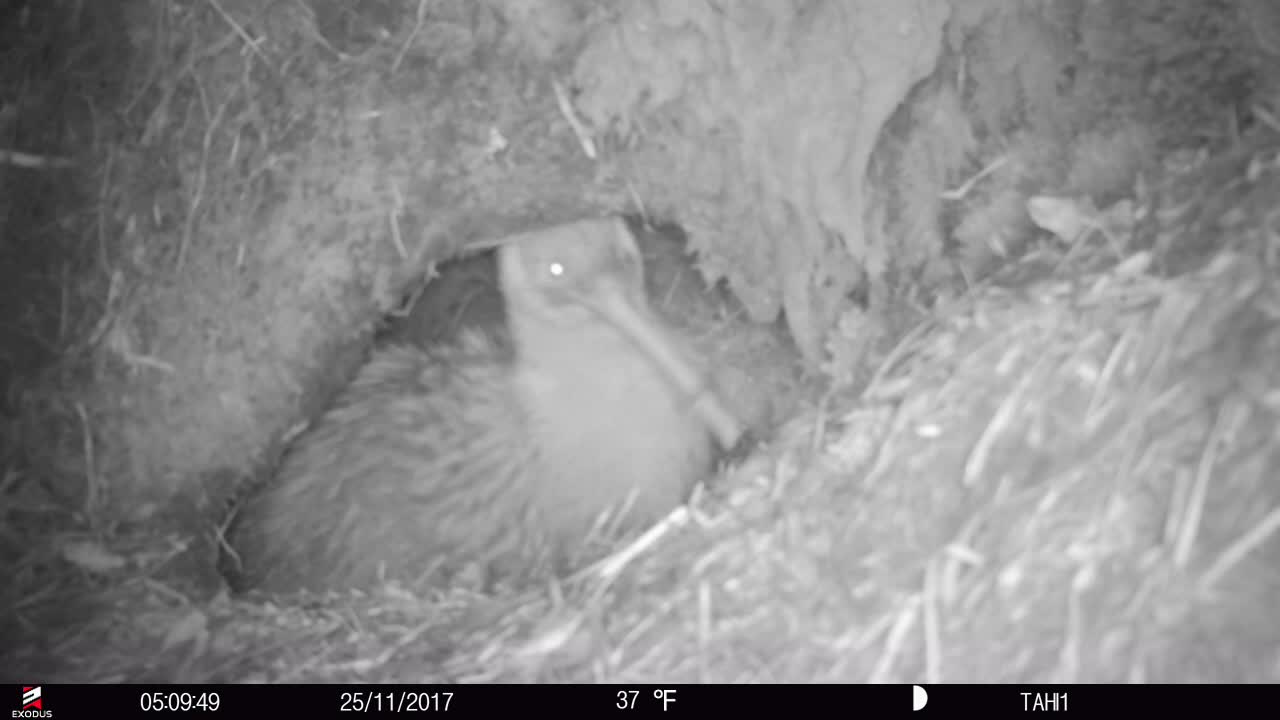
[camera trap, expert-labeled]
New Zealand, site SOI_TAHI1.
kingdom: Animalia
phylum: Chordata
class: Aves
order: Apterygiformes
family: Apterygidae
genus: Apteryx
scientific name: Apteryx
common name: kiwi